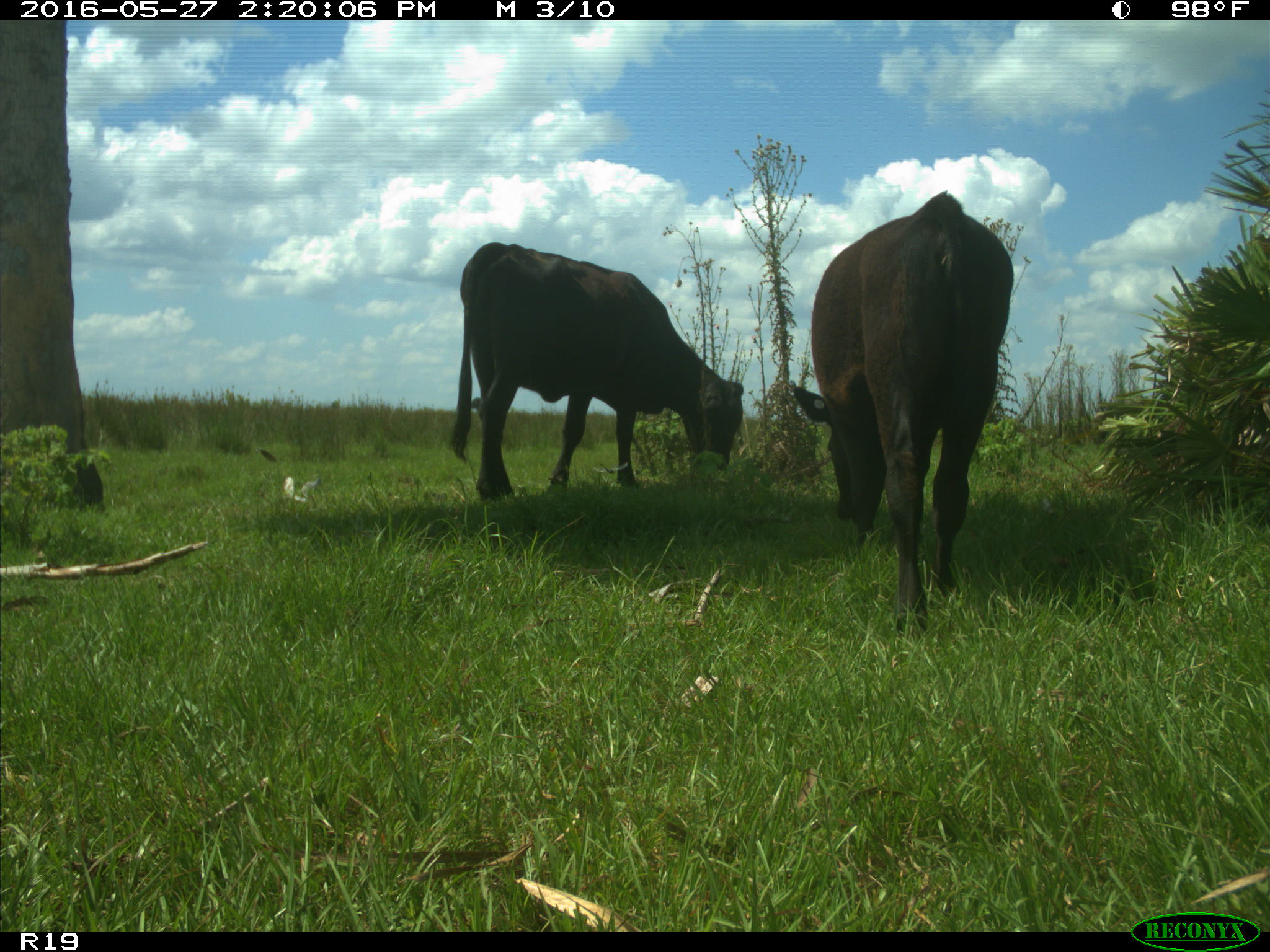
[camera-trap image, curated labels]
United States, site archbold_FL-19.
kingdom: Animalia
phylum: Chordata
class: Mammalia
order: Artiodactyla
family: Bovidae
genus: Bos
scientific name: Bos taurus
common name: domestic cow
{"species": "Bos taurus (domestic cow)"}